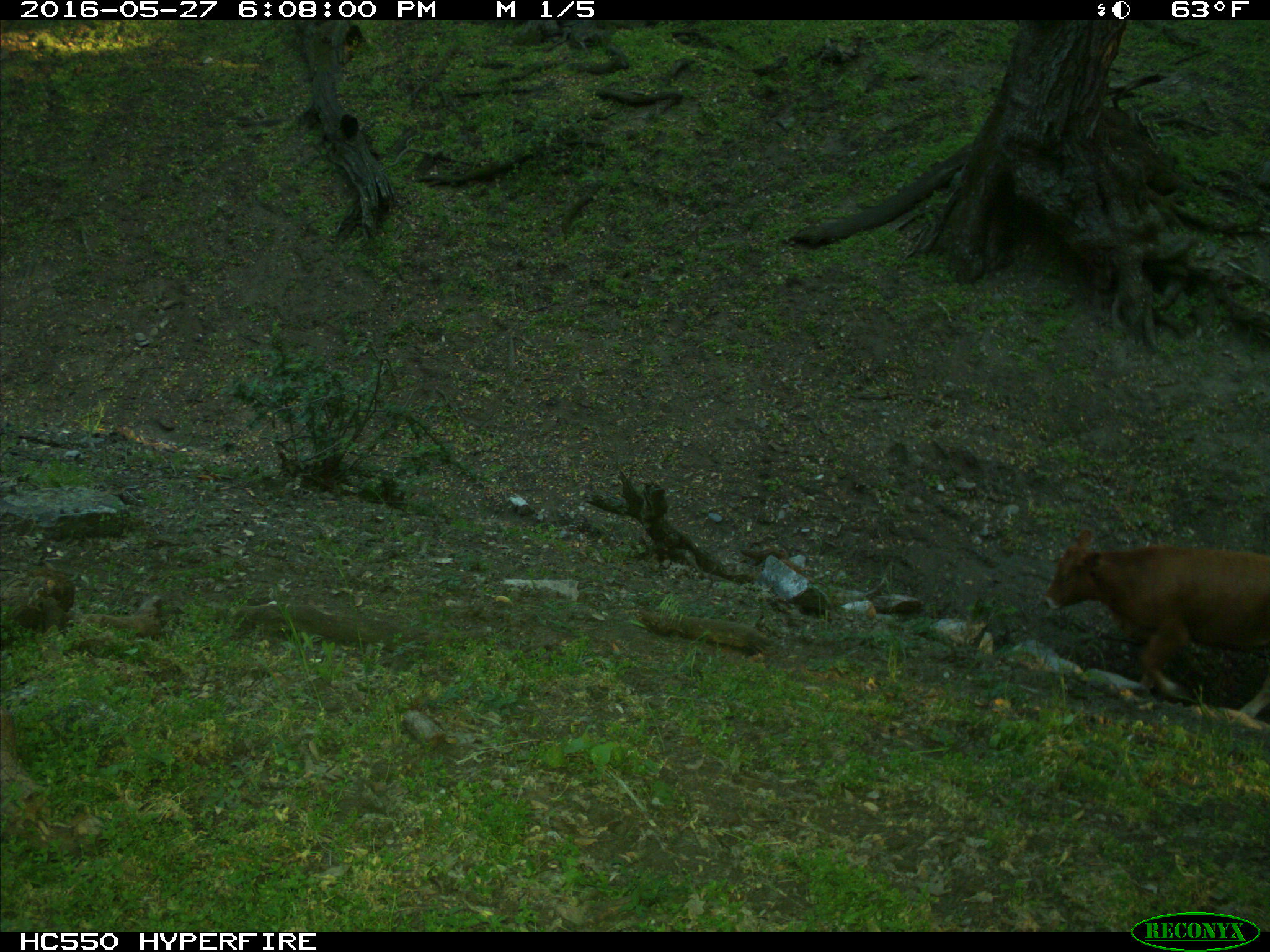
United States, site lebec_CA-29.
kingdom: Animalia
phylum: Chordata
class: Mammalia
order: Artiodactyla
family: Bovidae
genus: Bos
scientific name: Bos taurus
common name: domestic cow